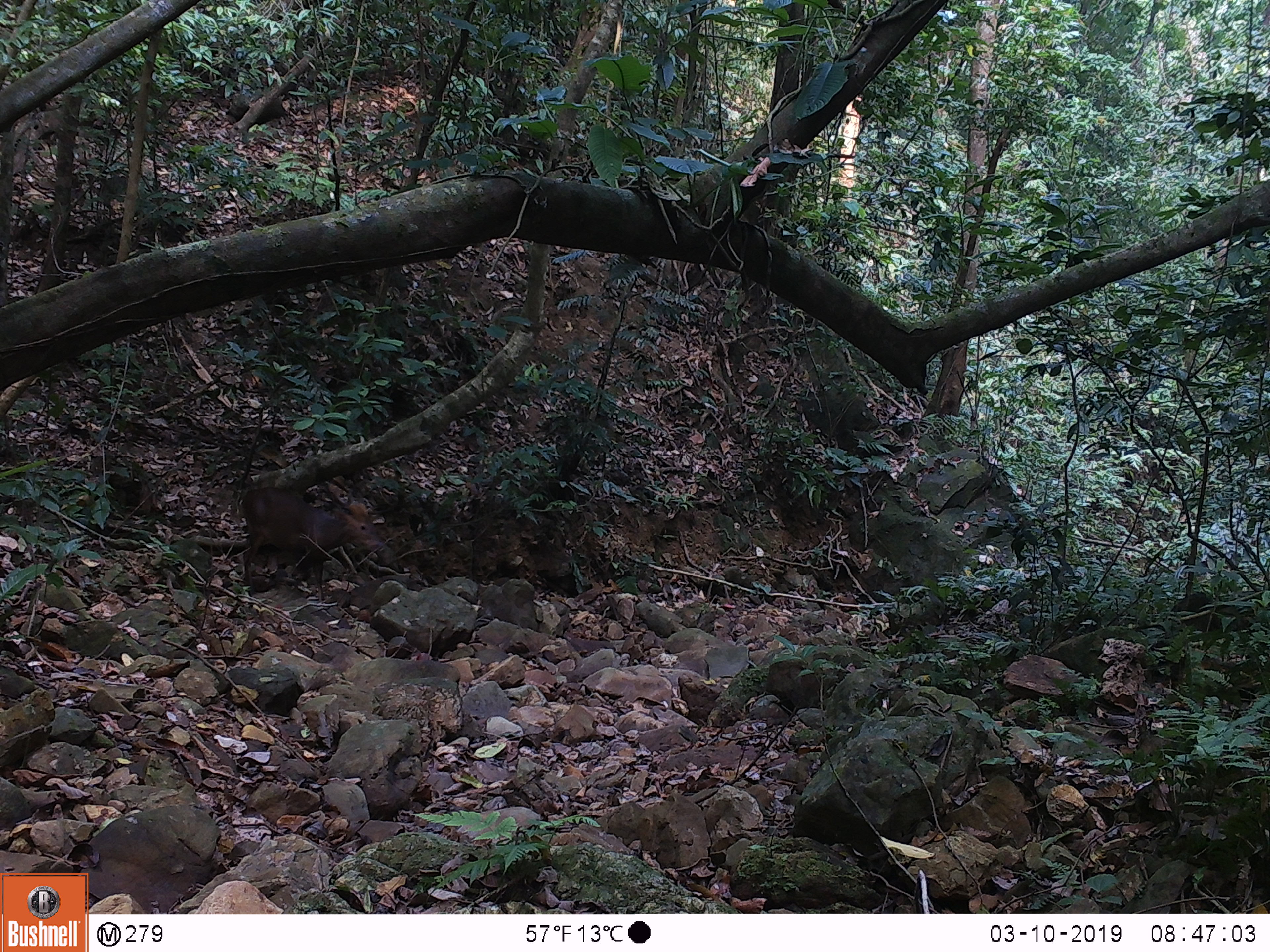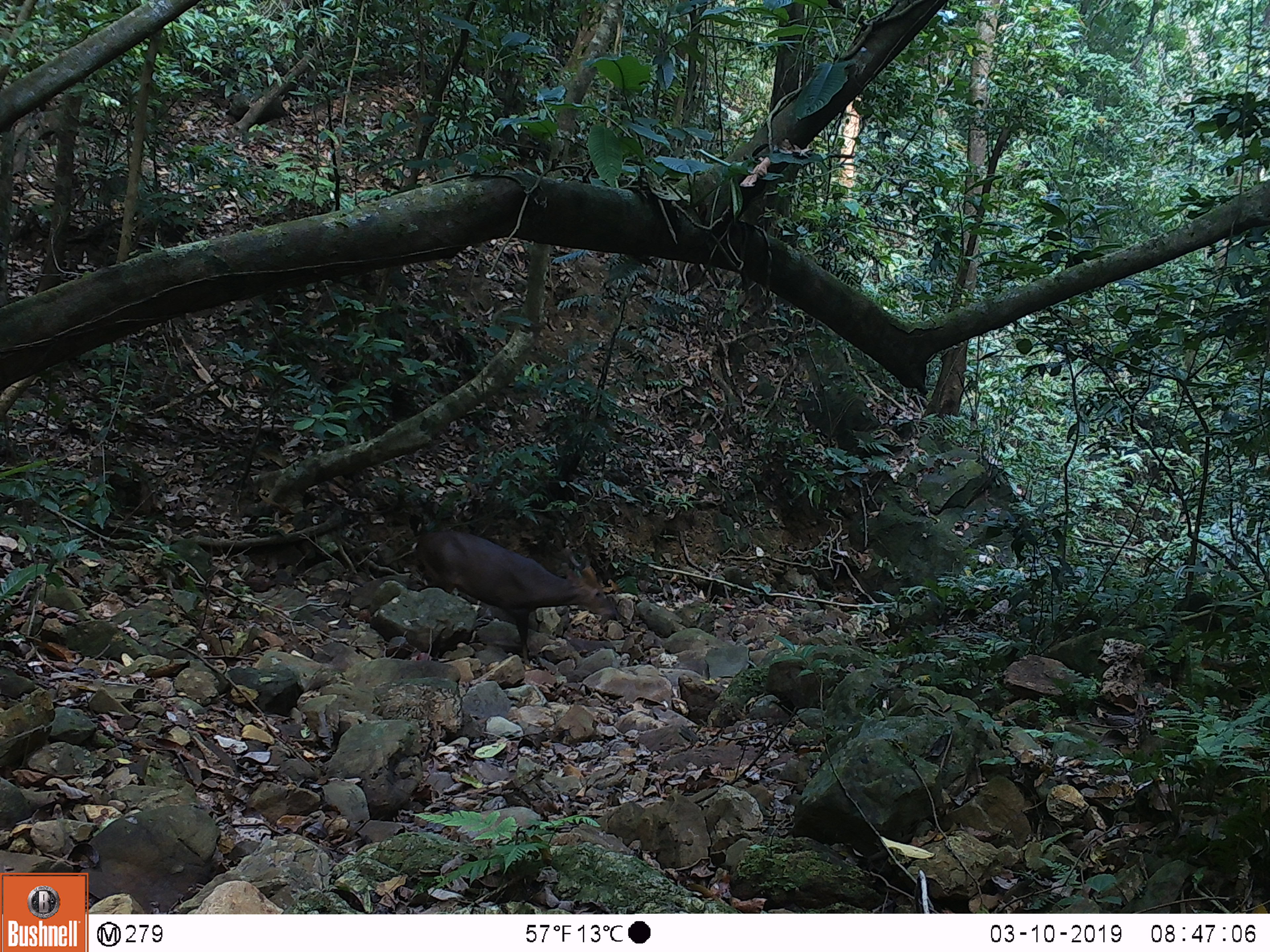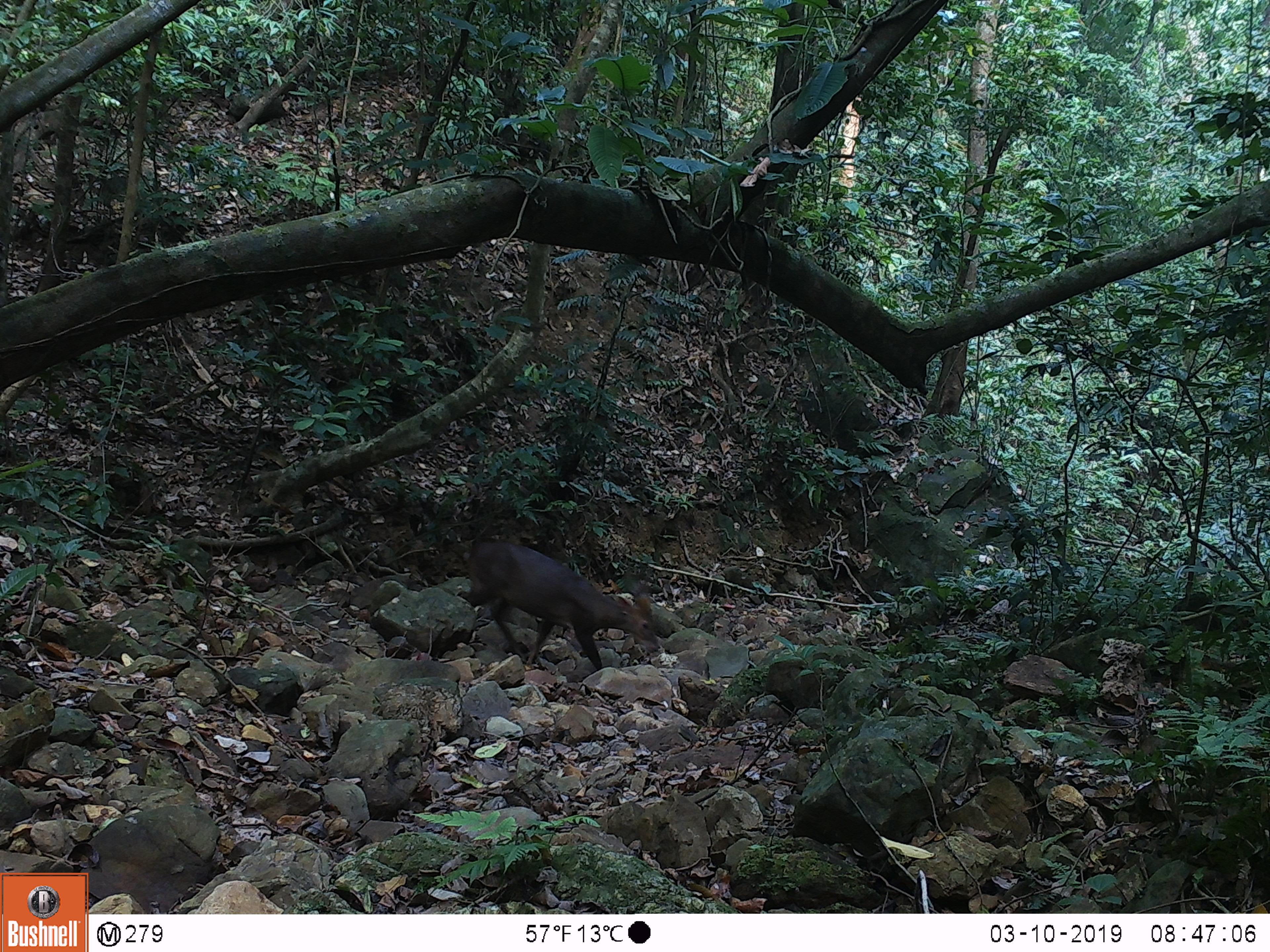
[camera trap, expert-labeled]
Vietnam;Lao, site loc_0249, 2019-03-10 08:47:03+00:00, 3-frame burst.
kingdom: Animalia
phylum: Chordata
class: Mammalia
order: Artiodactyla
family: Cervidae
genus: Muntiacus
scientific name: Muntiacus vuquangensis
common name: large-antlered muntjac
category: large antlered muntjac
Large antlered muntjac (large-antlered muntjac) (Muntiacus vuquangensis). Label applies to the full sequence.